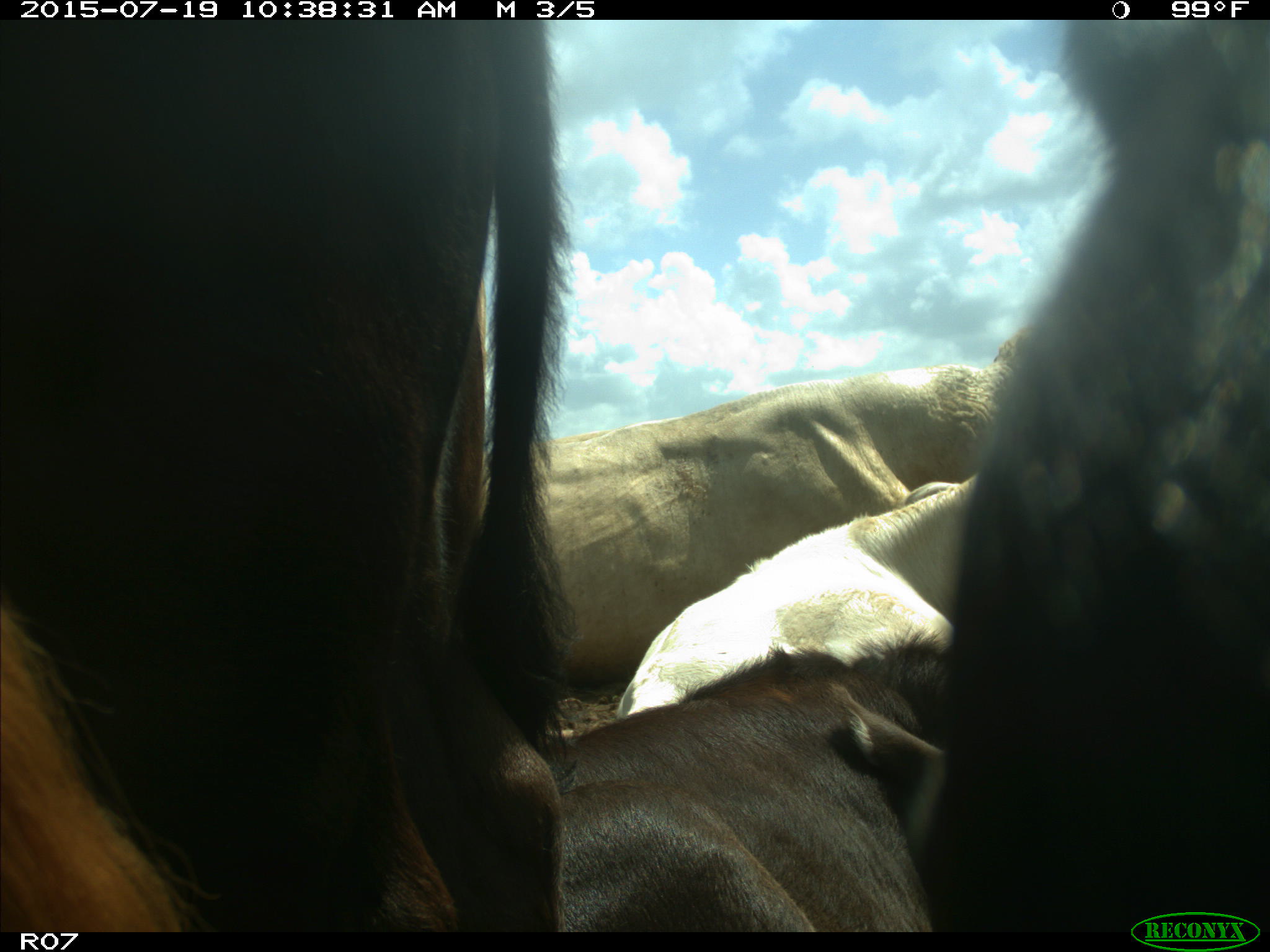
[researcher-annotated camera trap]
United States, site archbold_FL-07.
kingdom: Animalia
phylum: Chordata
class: Mammalia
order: Artiodactyla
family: Bovidae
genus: Bos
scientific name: Bos taurus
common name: domestic cow